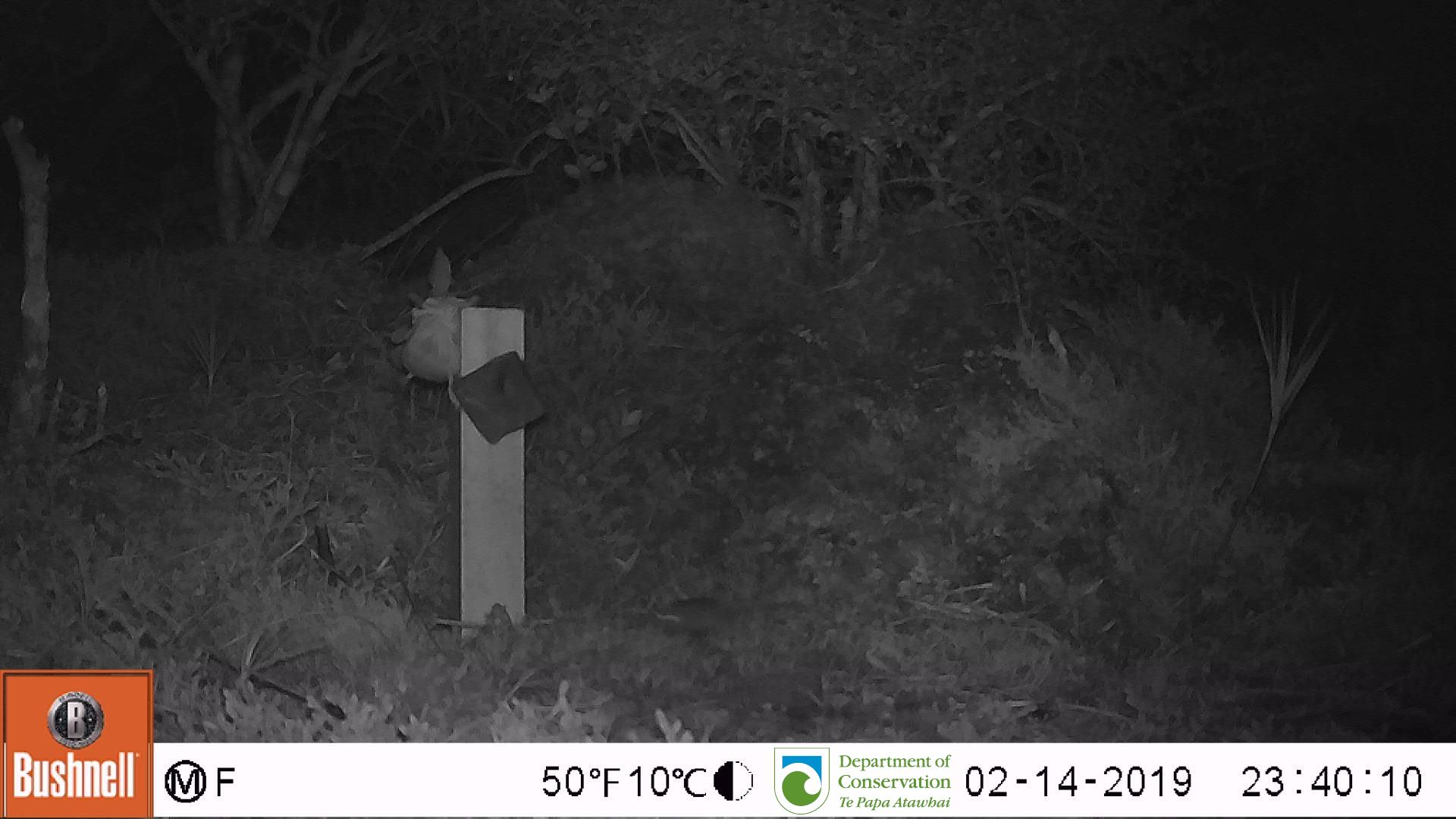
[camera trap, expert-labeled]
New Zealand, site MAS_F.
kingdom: Animalia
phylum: Chordata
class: Mammalia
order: Rodentia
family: Muridae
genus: Mus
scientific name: Mus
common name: mouse